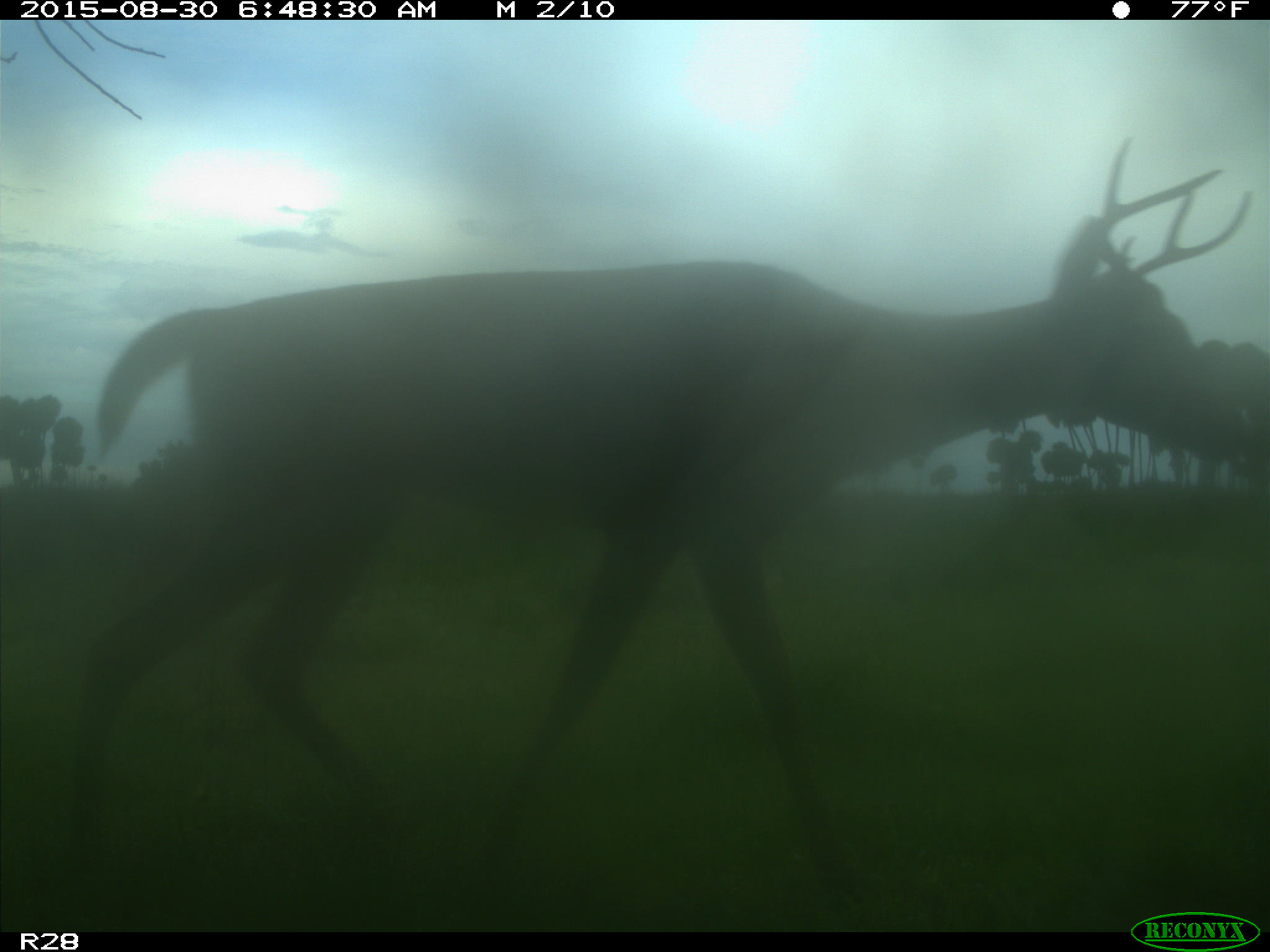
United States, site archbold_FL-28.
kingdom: Animalia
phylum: Chordata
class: Mammalia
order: Artiodactyla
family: Cervidae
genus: Odocoileus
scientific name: Odocoileus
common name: deer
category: unidentified deer